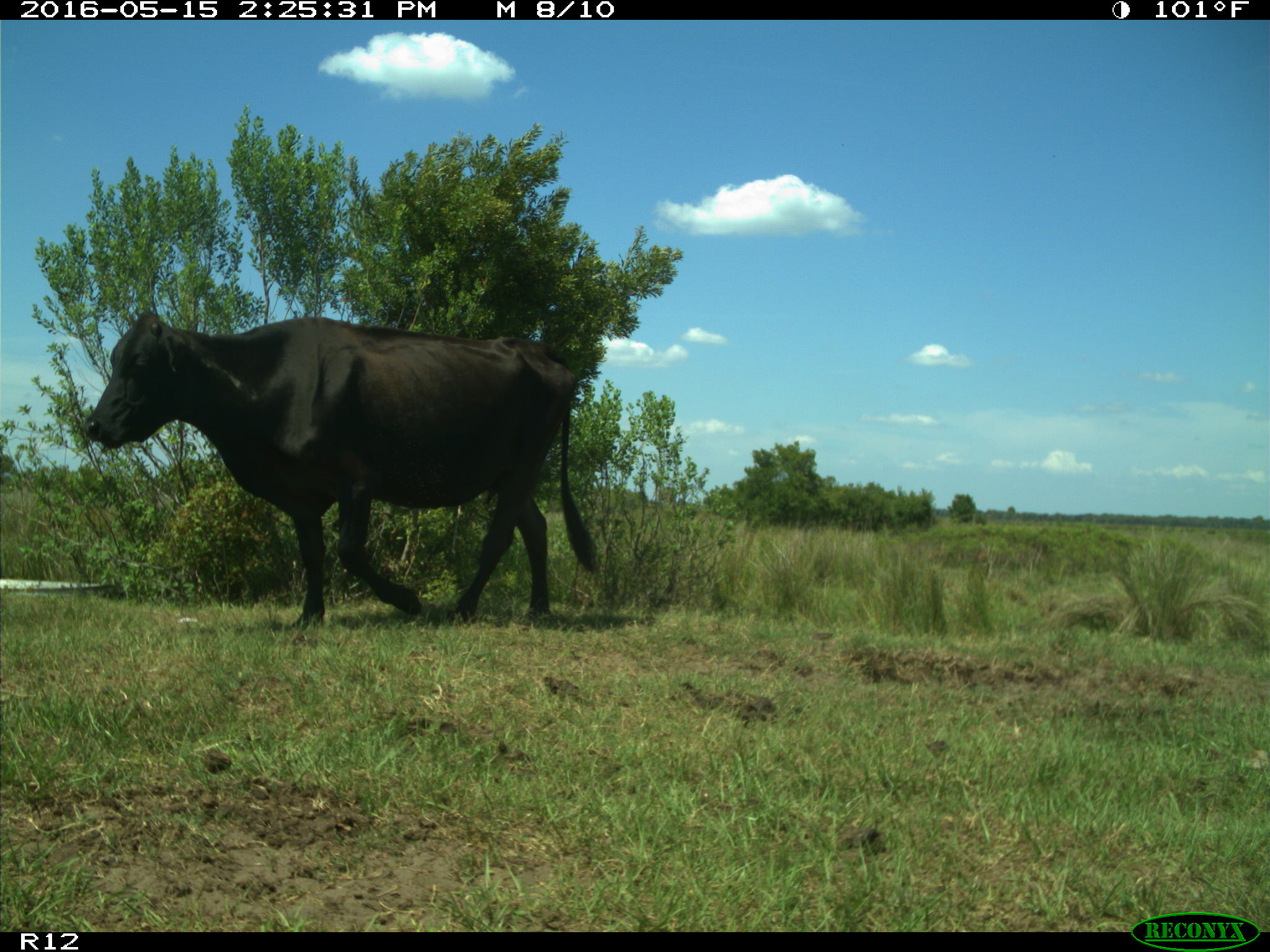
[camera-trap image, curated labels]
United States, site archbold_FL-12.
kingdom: Animalia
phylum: Chordata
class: Mammalia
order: Artiodactyla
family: Bovidae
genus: Bos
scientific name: Bos taurus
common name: domestic cow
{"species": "Bos taurus (domestic cow)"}